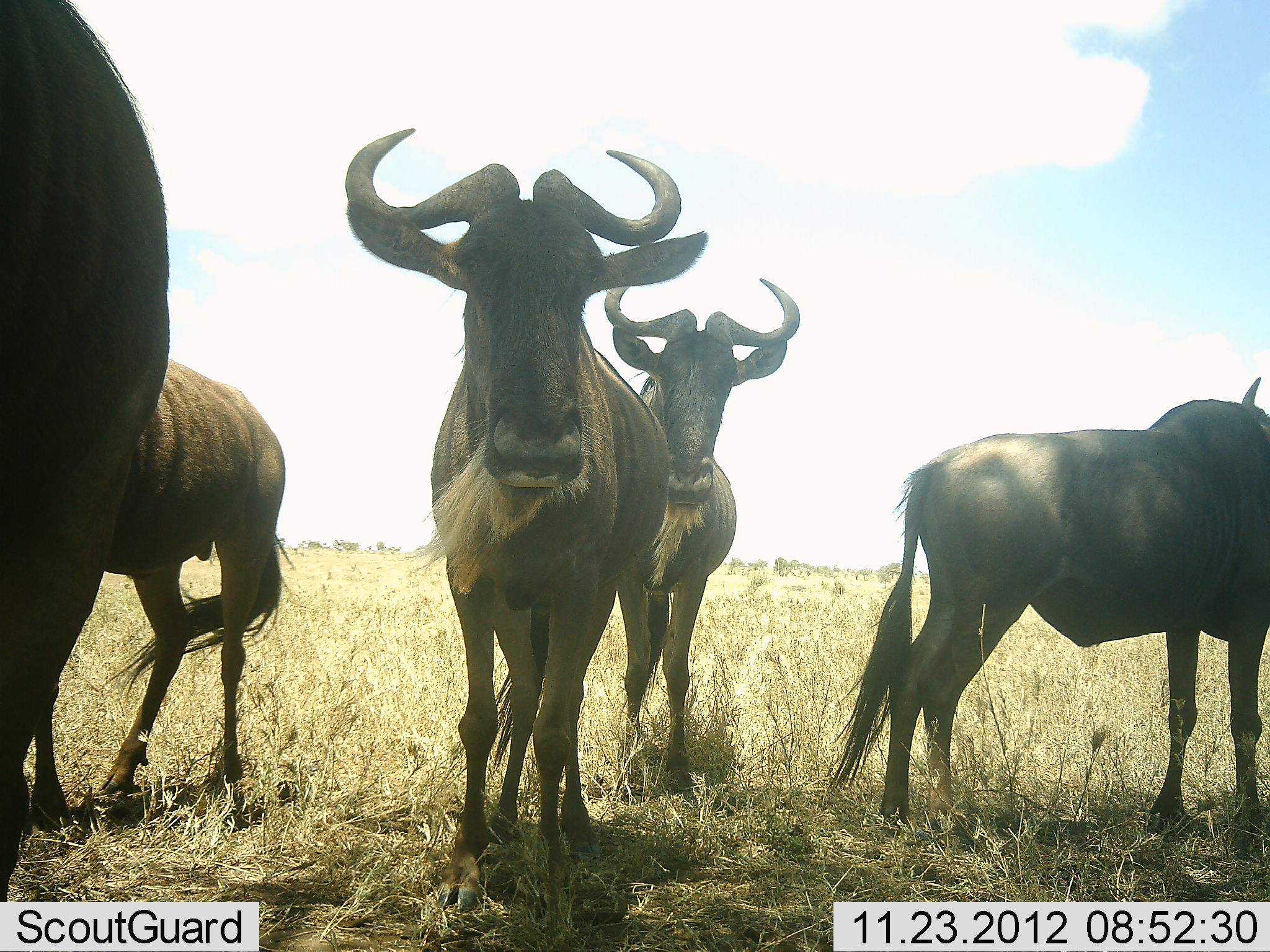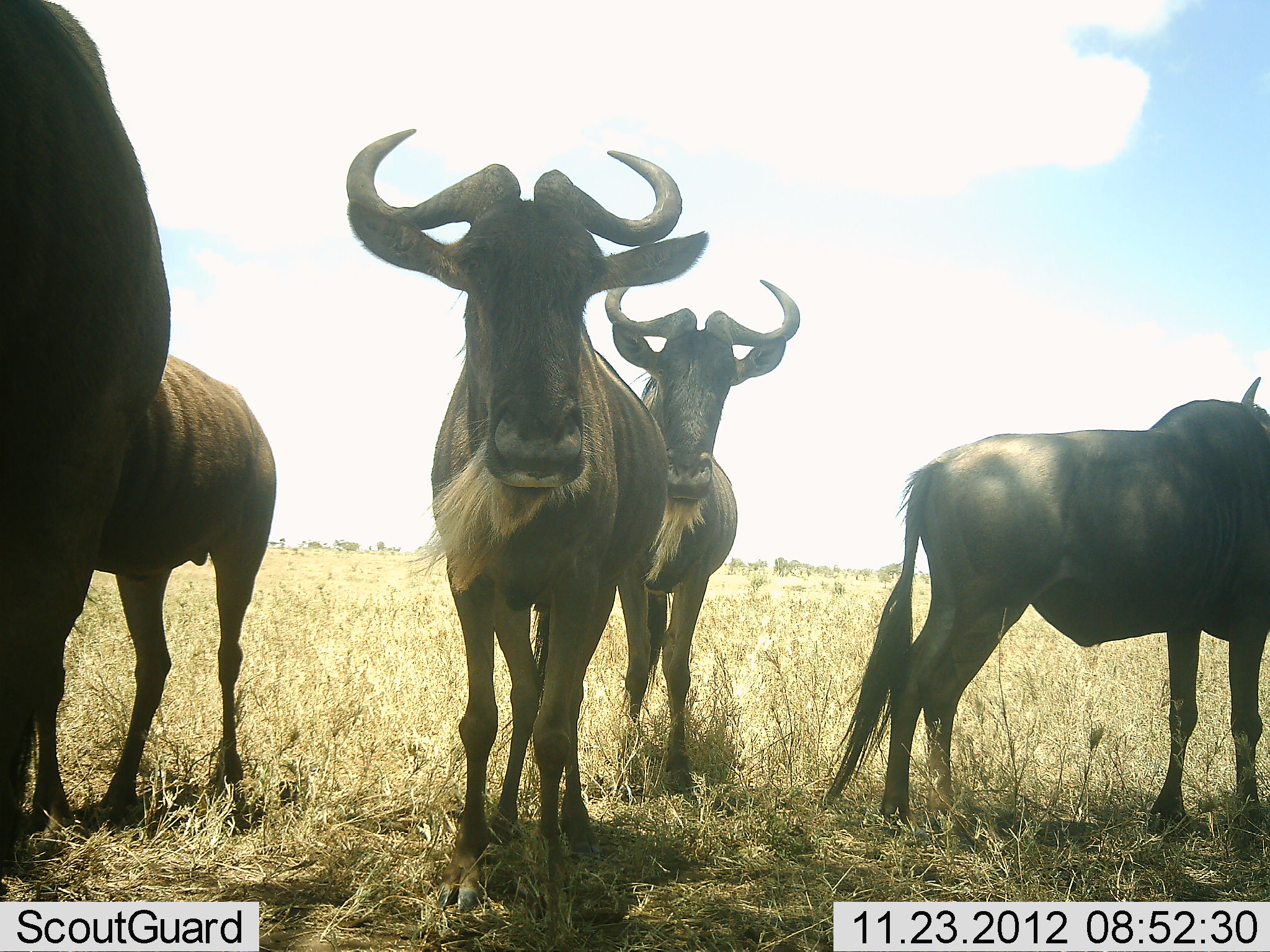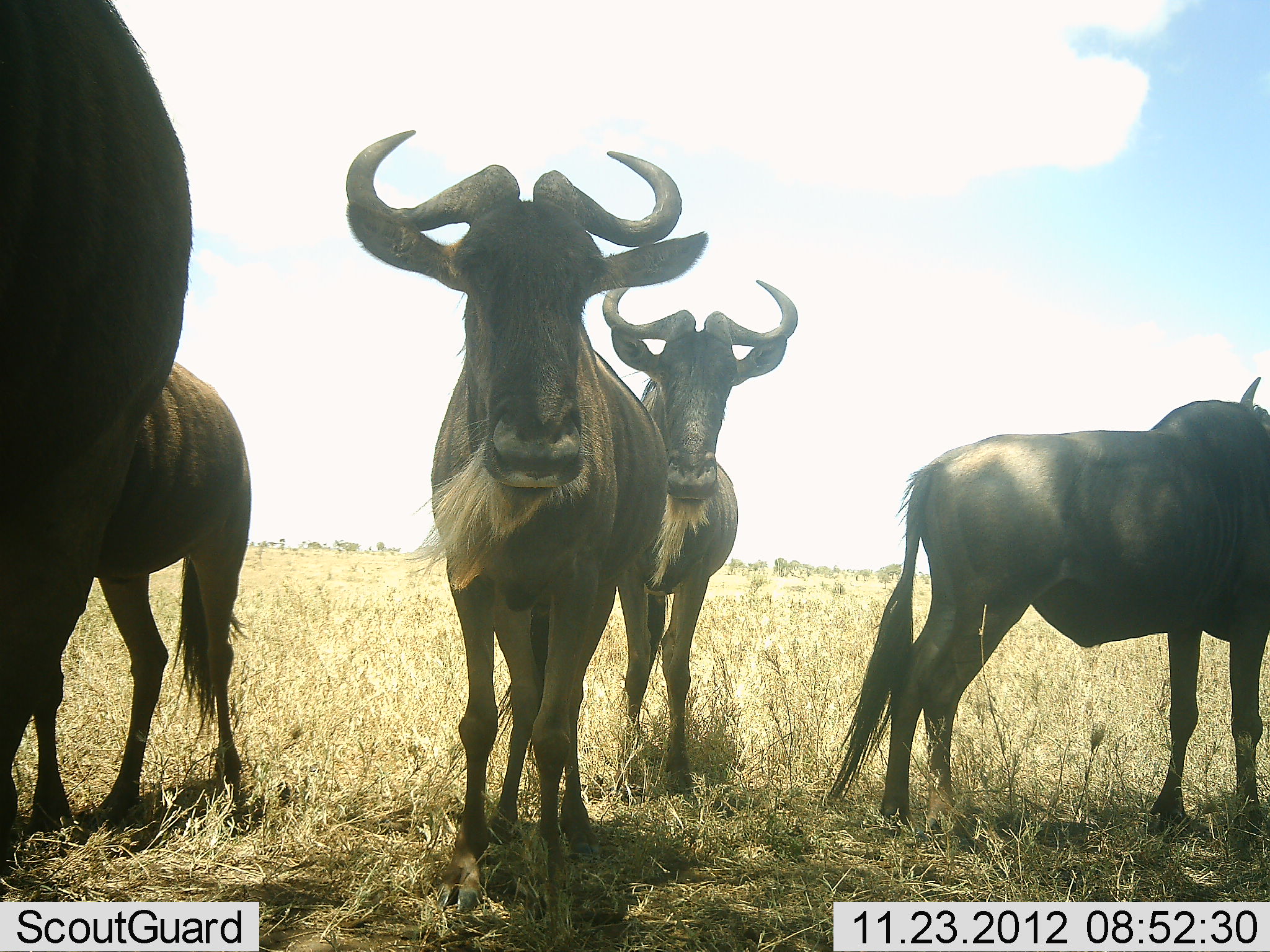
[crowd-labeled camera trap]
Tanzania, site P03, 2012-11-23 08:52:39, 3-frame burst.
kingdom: Animalia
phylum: Chordata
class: Mammalia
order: Artiodactyla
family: Bovidae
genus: Connochaetes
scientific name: Connochaetes taurinus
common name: blue wildebeest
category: wildebeest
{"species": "wildebeest (blue wildebeest) (Connochaetes taurinus)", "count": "5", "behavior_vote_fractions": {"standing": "100%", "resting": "0%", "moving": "0%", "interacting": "0%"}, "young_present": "0%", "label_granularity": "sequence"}